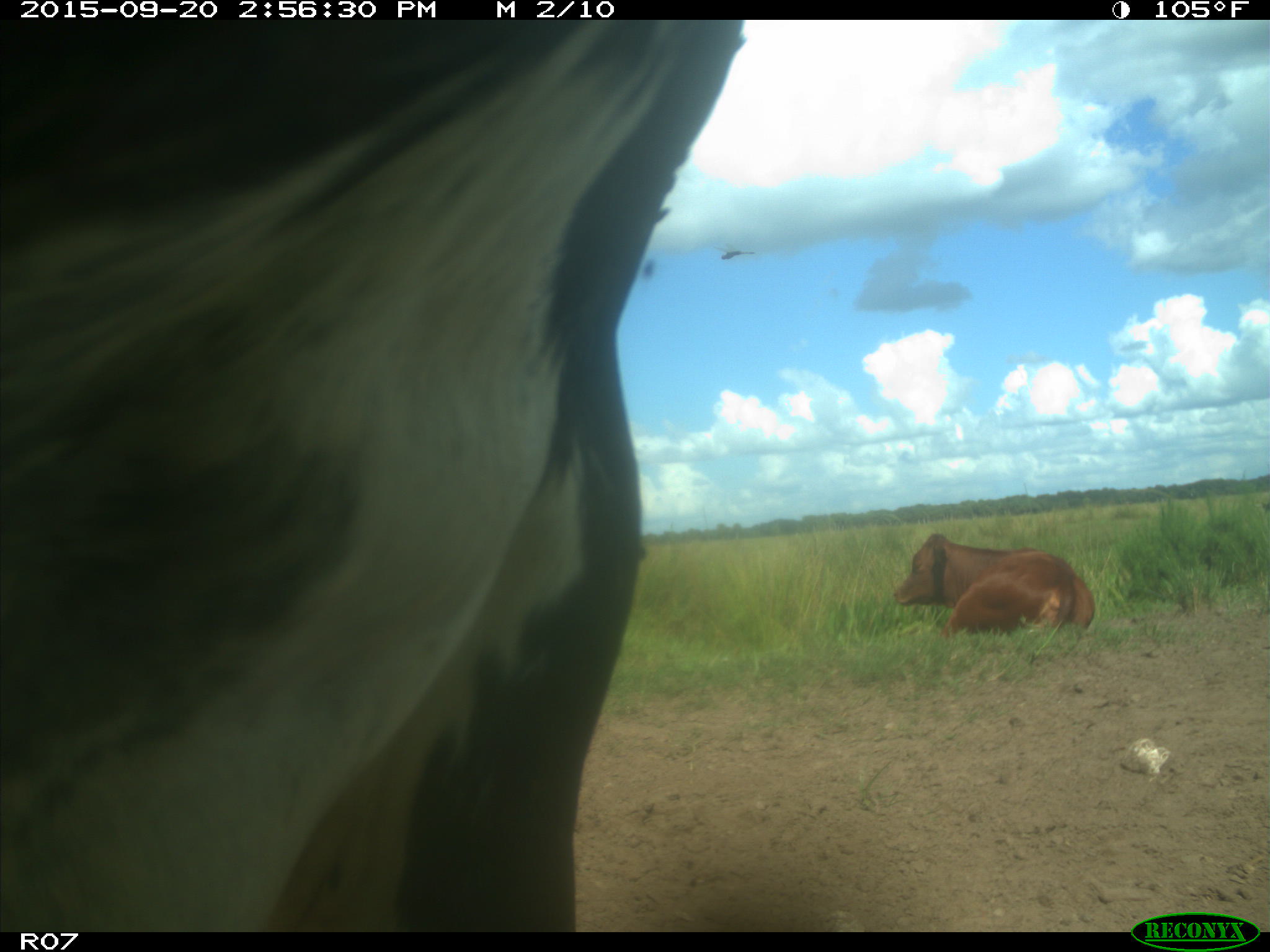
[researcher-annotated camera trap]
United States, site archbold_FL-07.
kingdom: Animalia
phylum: Chordata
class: Mammalia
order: Artiodactyla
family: Bovidae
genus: Bos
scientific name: Bos taurus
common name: domestic cow